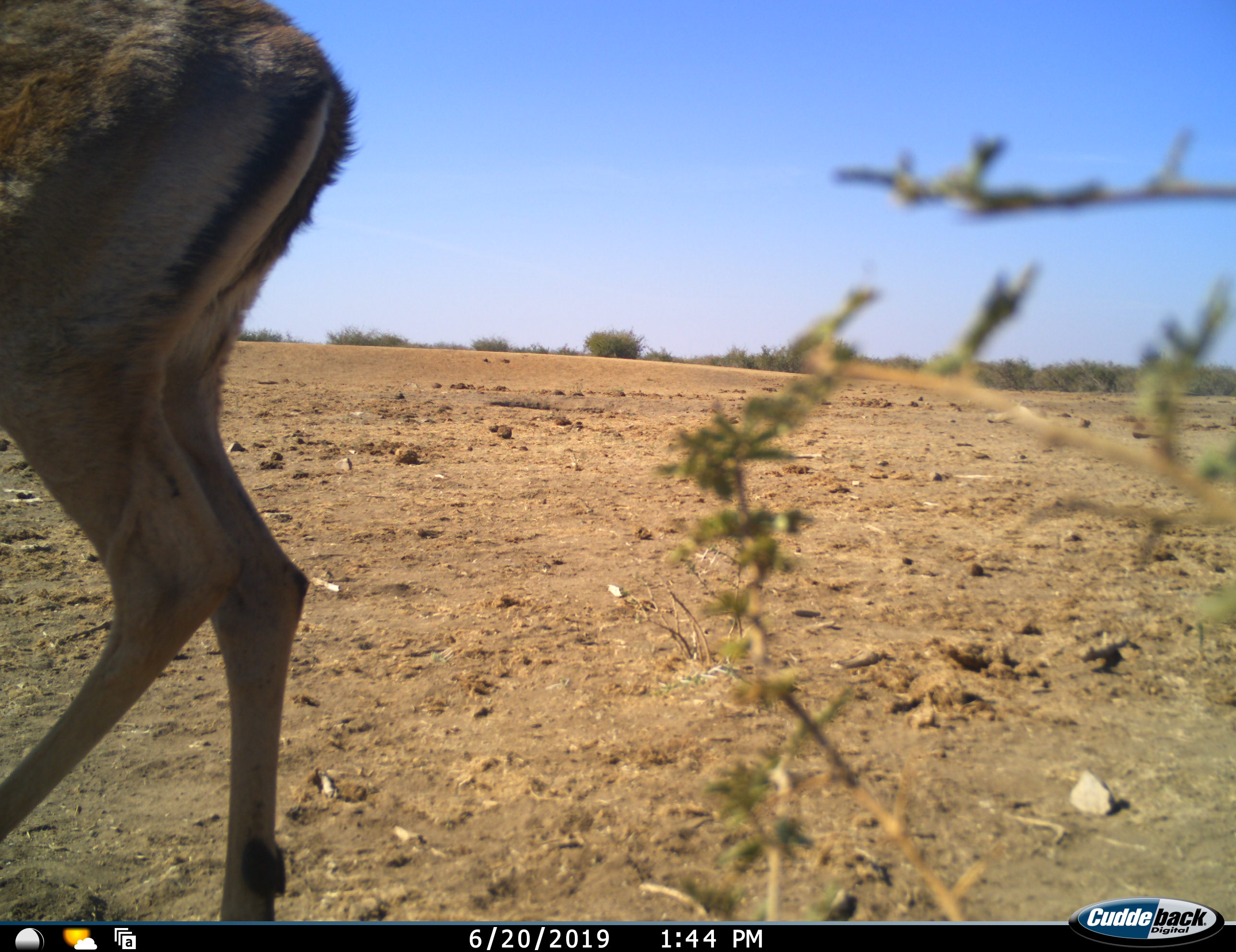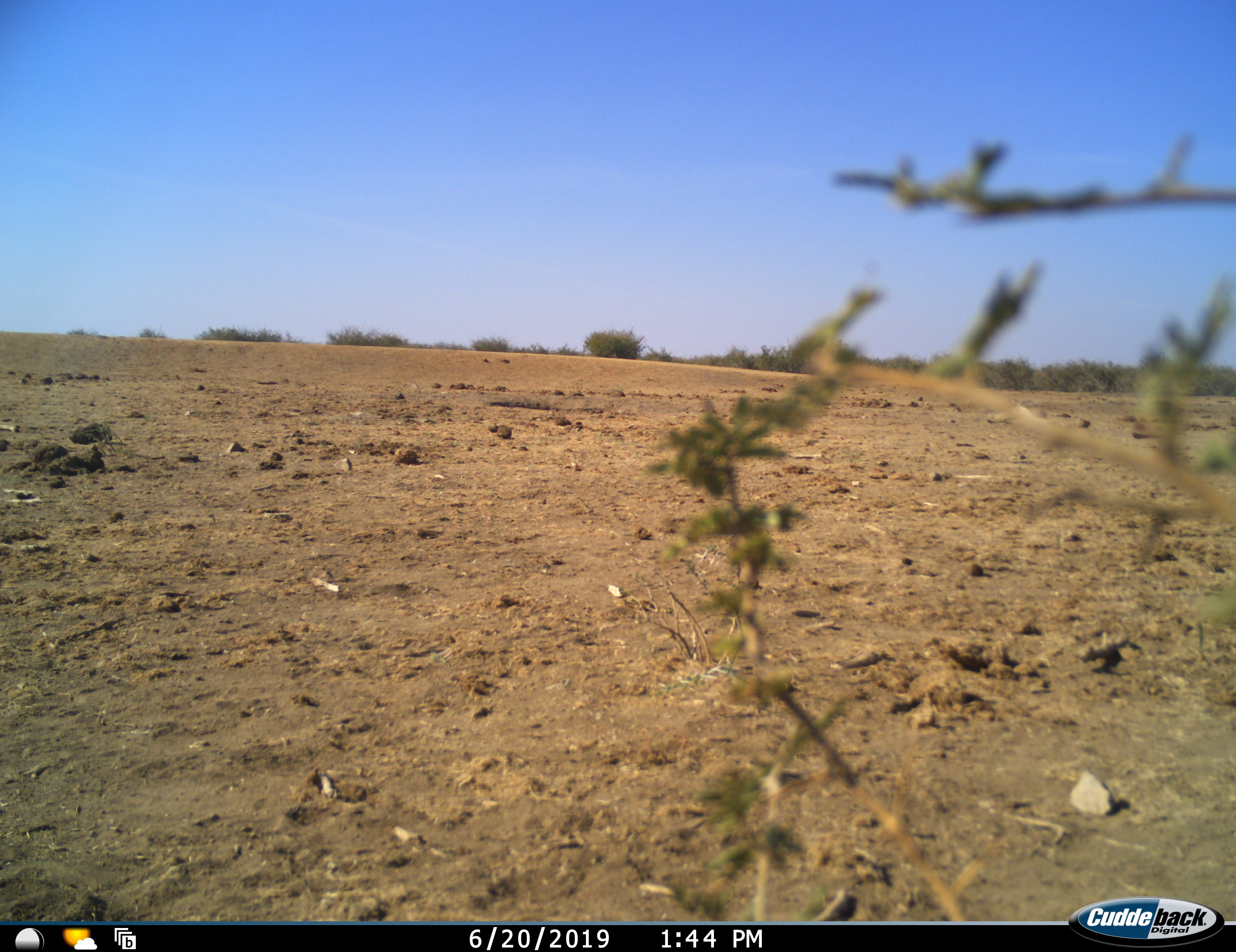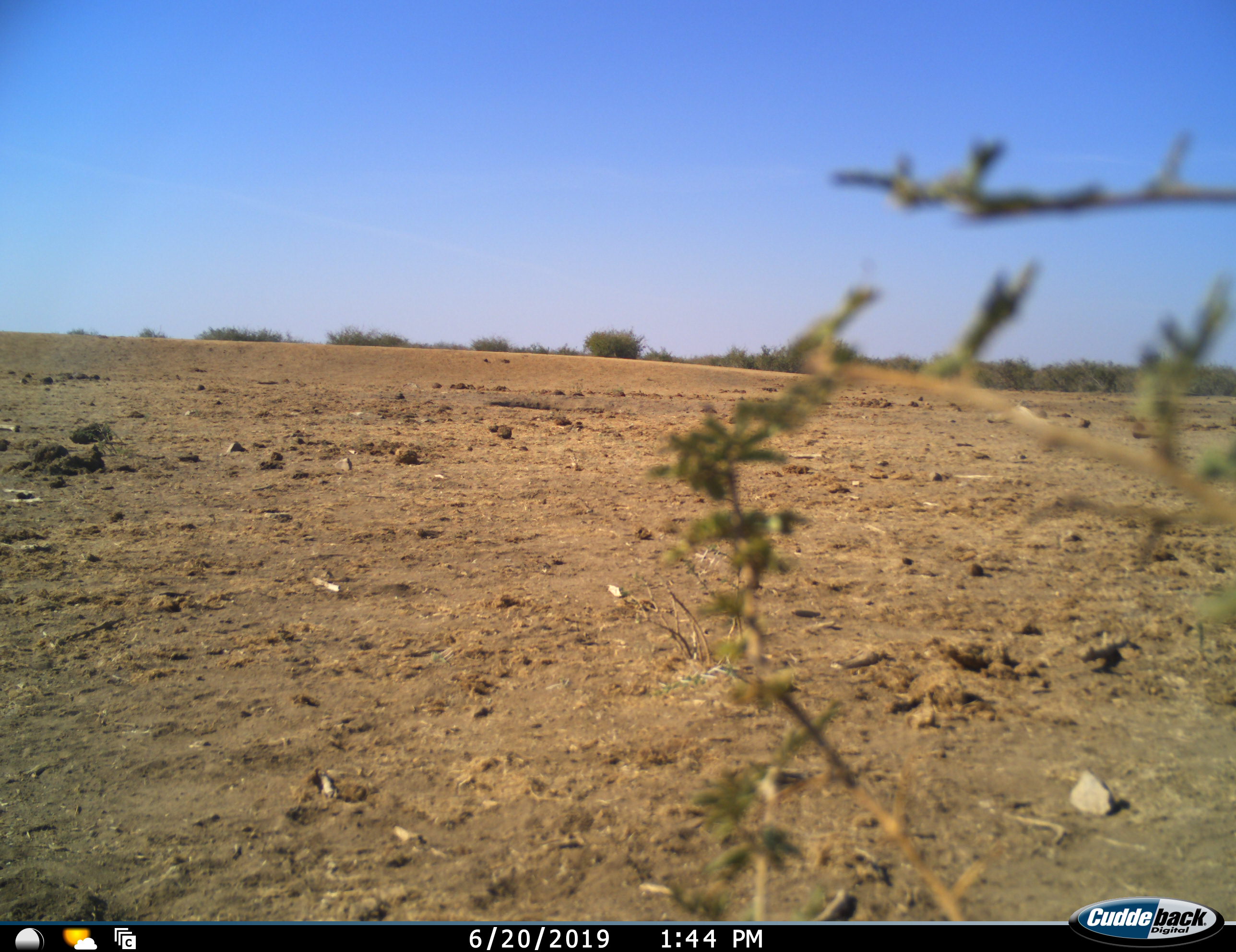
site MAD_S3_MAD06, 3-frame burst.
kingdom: Animalia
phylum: Chordata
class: Mammalia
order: Artiodactyla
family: Bovidae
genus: Aepyceros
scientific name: Aepyceros melampus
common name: impala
Impala (Aepyceros melampus), count 1. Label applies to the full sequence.